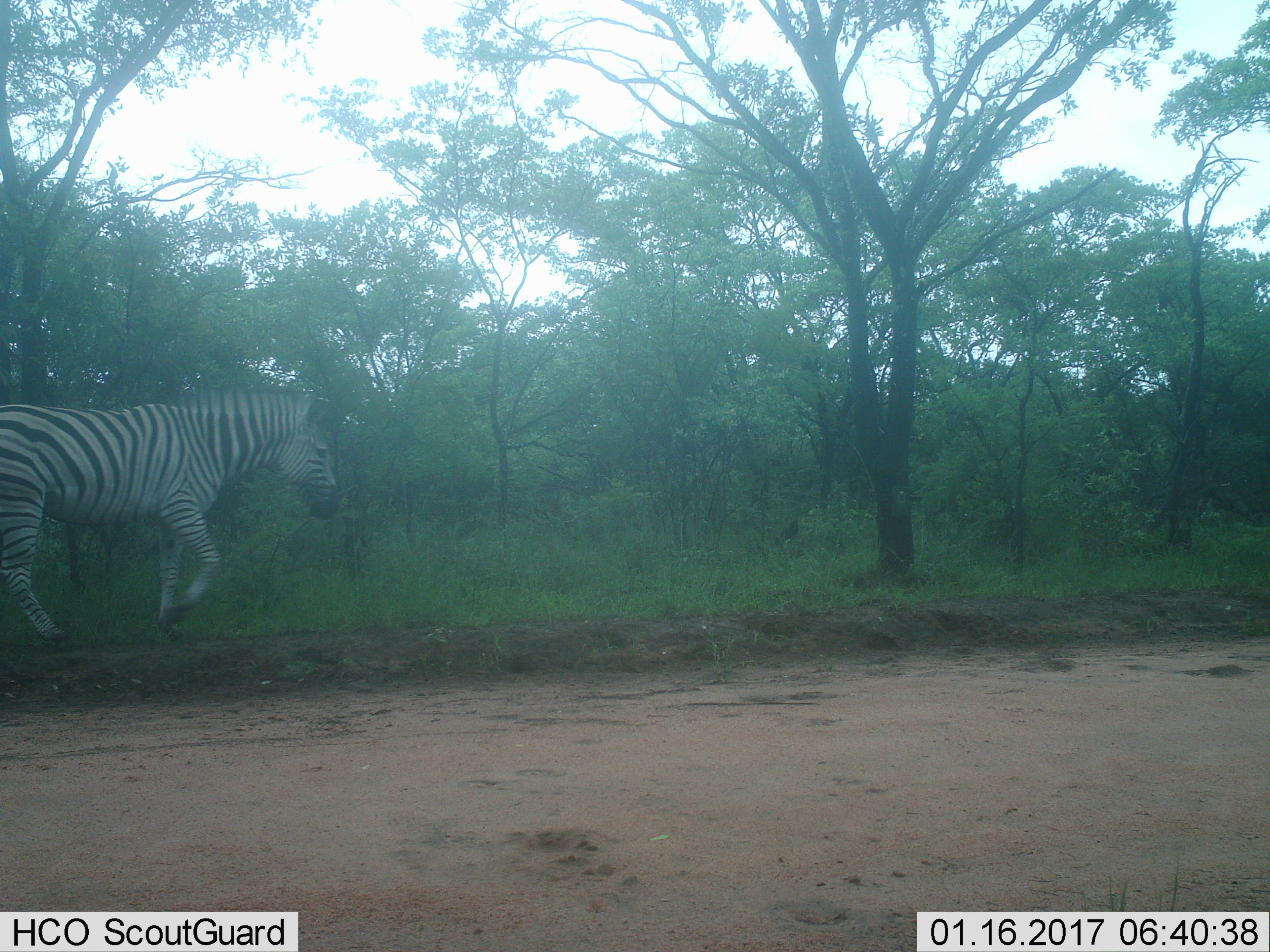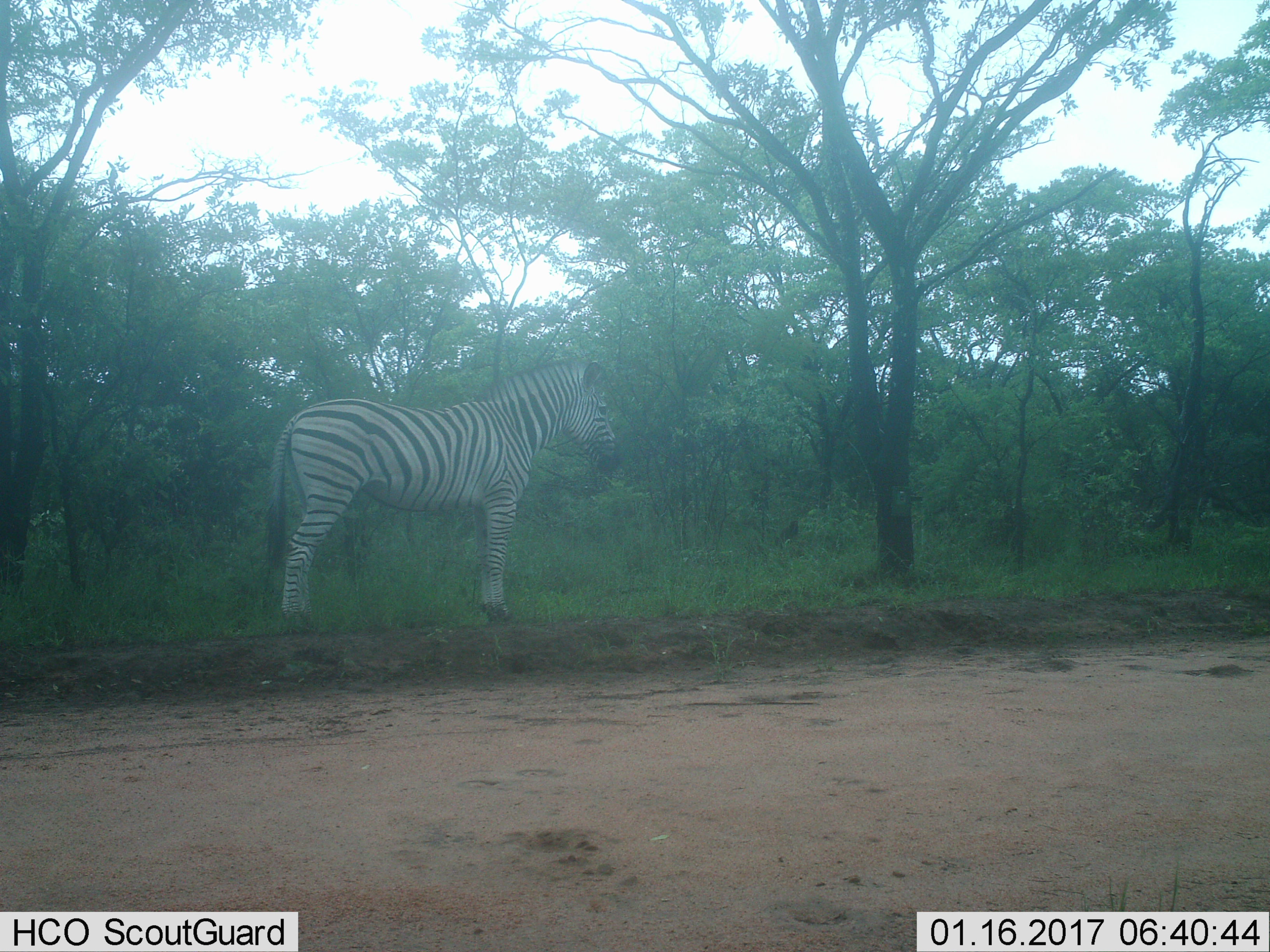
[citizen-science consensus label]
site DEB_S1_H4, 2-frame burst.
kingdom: Animalia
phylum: Chordata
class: Mammalia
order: Perissodactyla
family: Equidae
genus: Equus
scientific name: Equus quagga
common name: plains zebra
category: zebraplains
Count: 1.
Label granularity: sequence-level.